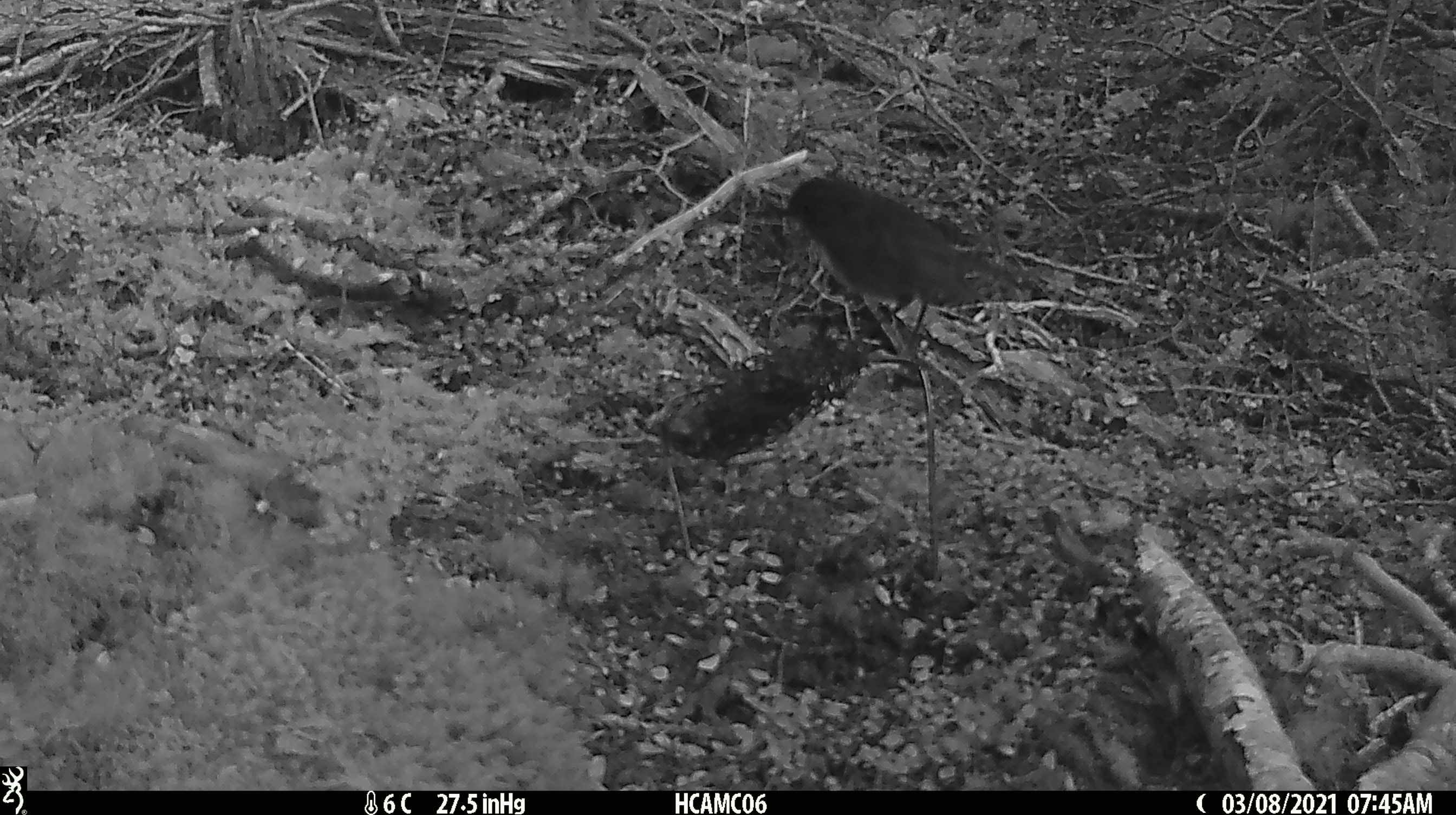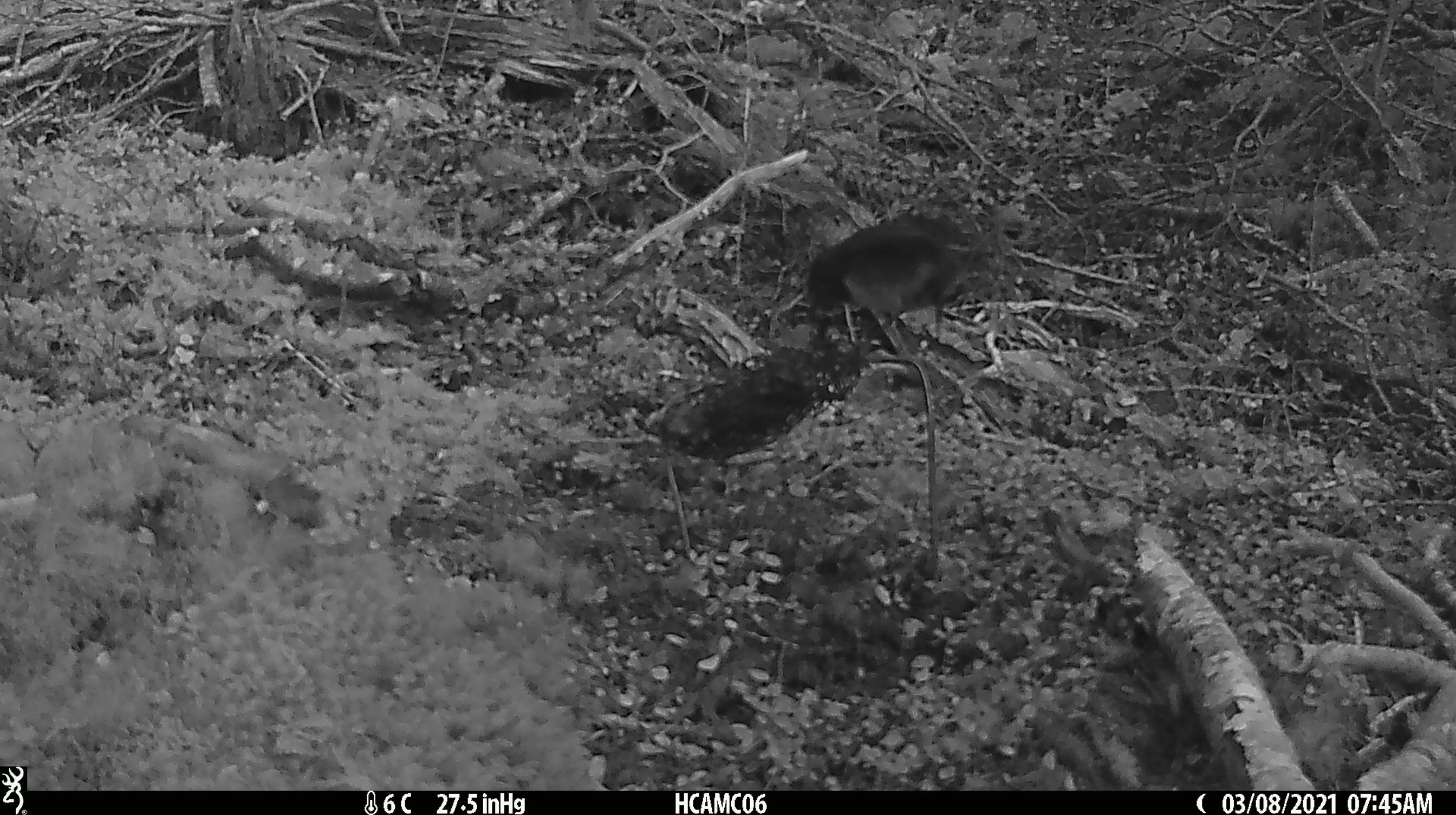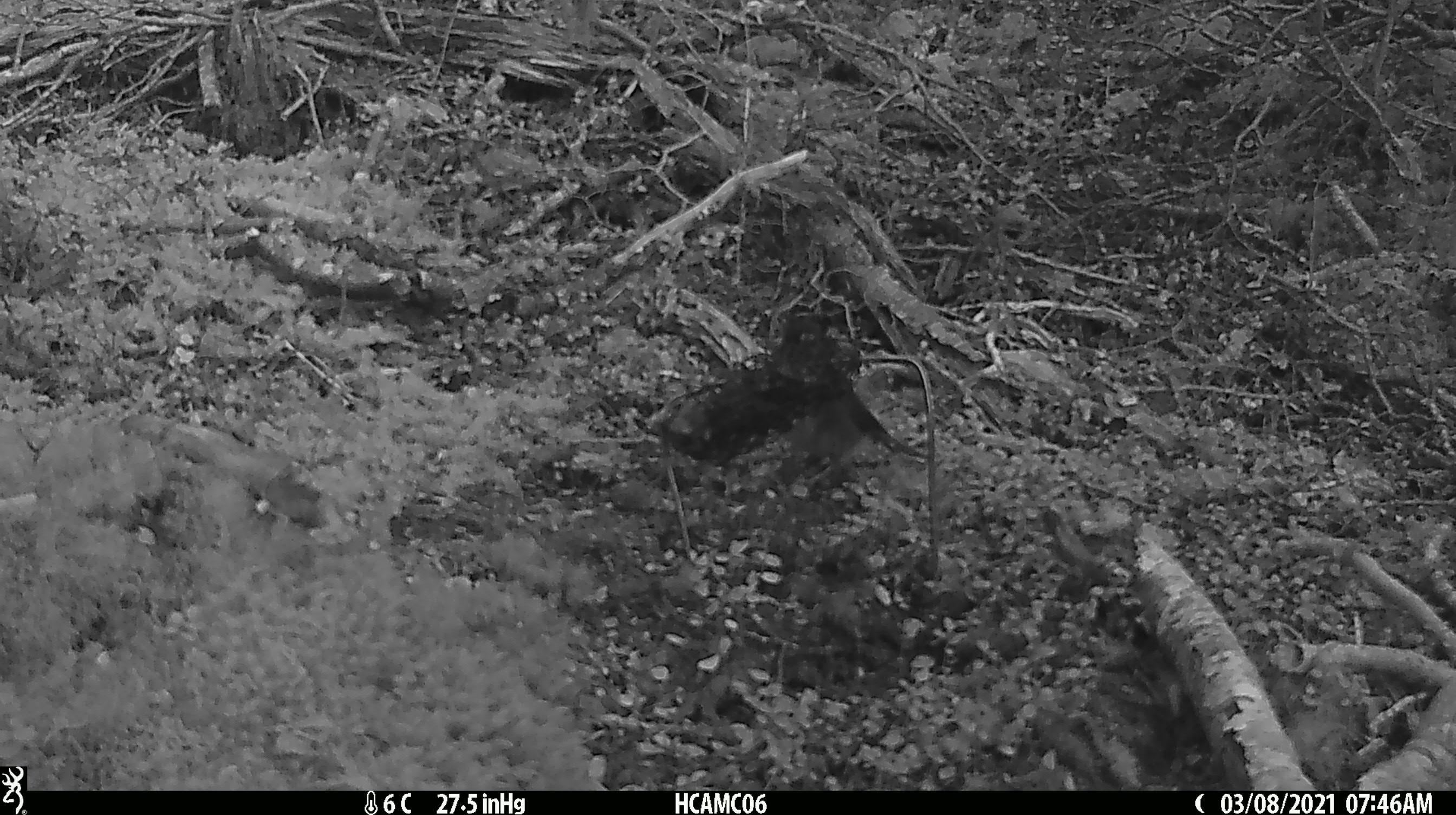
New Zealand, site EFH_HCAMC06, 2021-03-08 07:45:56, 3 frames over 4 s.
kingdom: Animalia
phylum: Chordata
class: Aves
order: Passeriformes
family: Petroicidae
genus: Petroica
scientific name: Petroica australis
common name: new zealand robin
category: robin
Robin (new zealand robin) (Petroica australis).